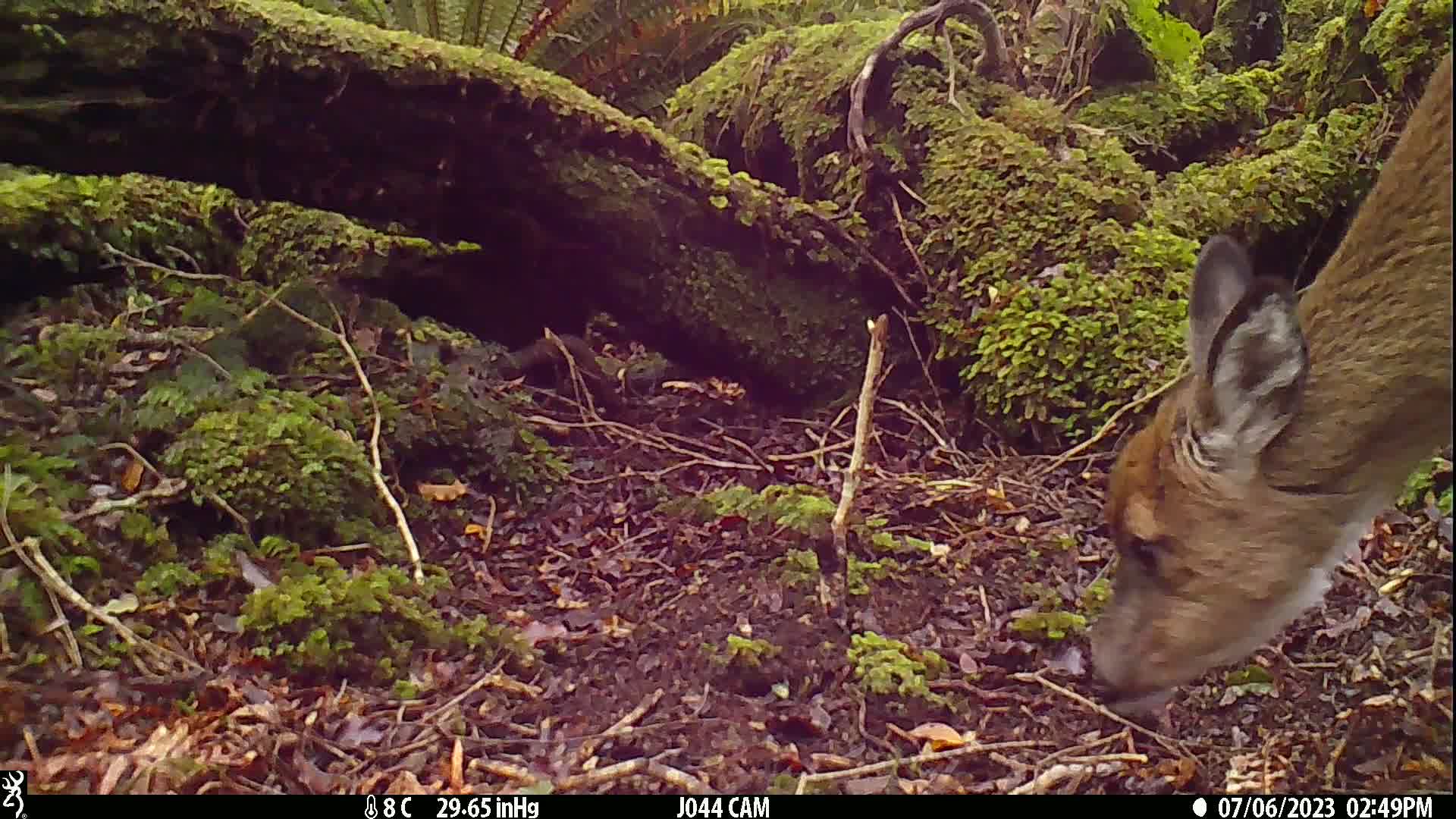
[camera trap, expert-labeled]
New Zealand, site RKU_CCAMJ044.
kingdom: Animalia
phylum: Chordata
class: Mammalia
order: Artiodactyla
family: Cervidae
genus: Odocoileus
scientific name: Odocoileus virginianus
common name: white-tailed deer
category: white tailed deer